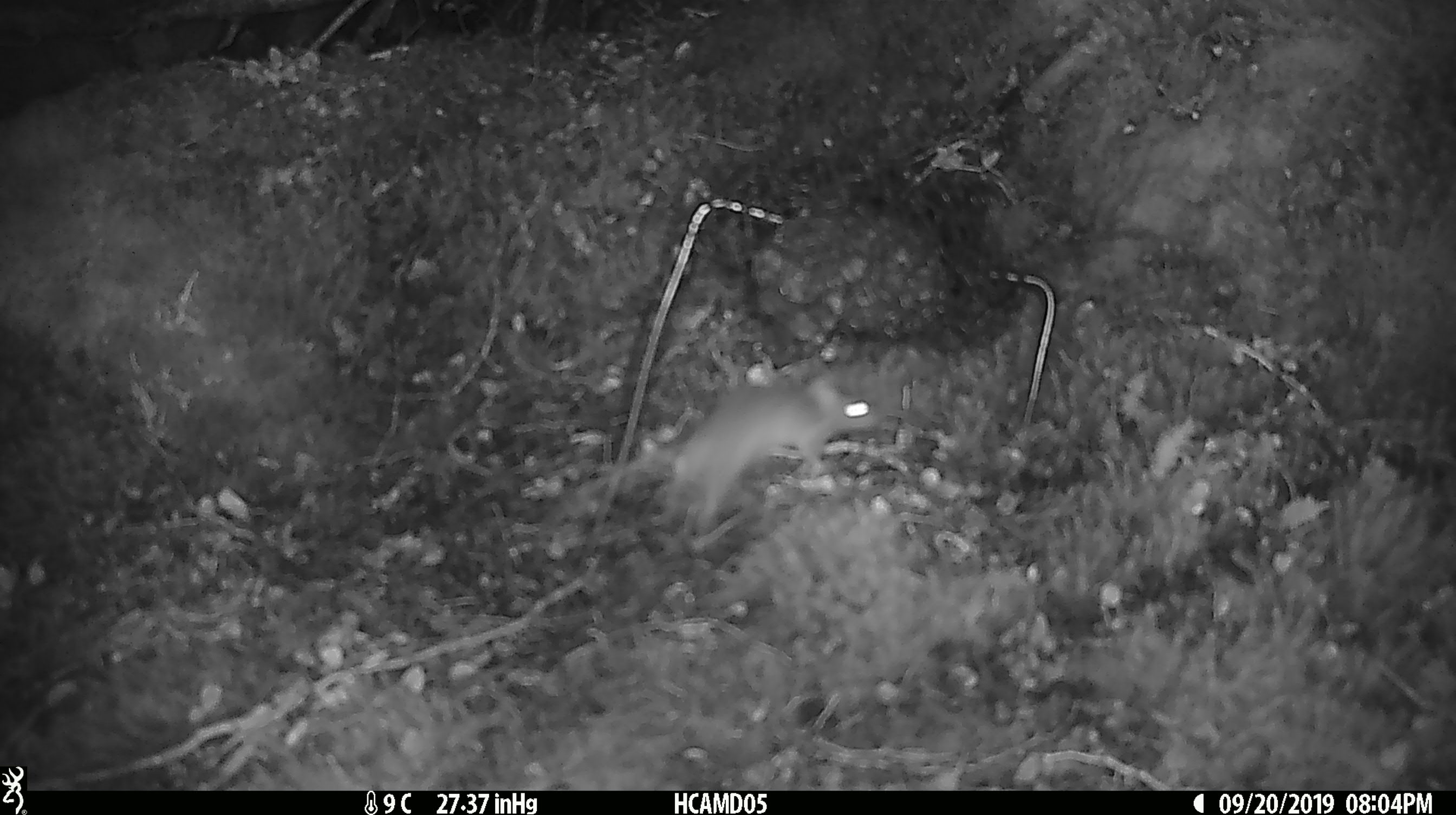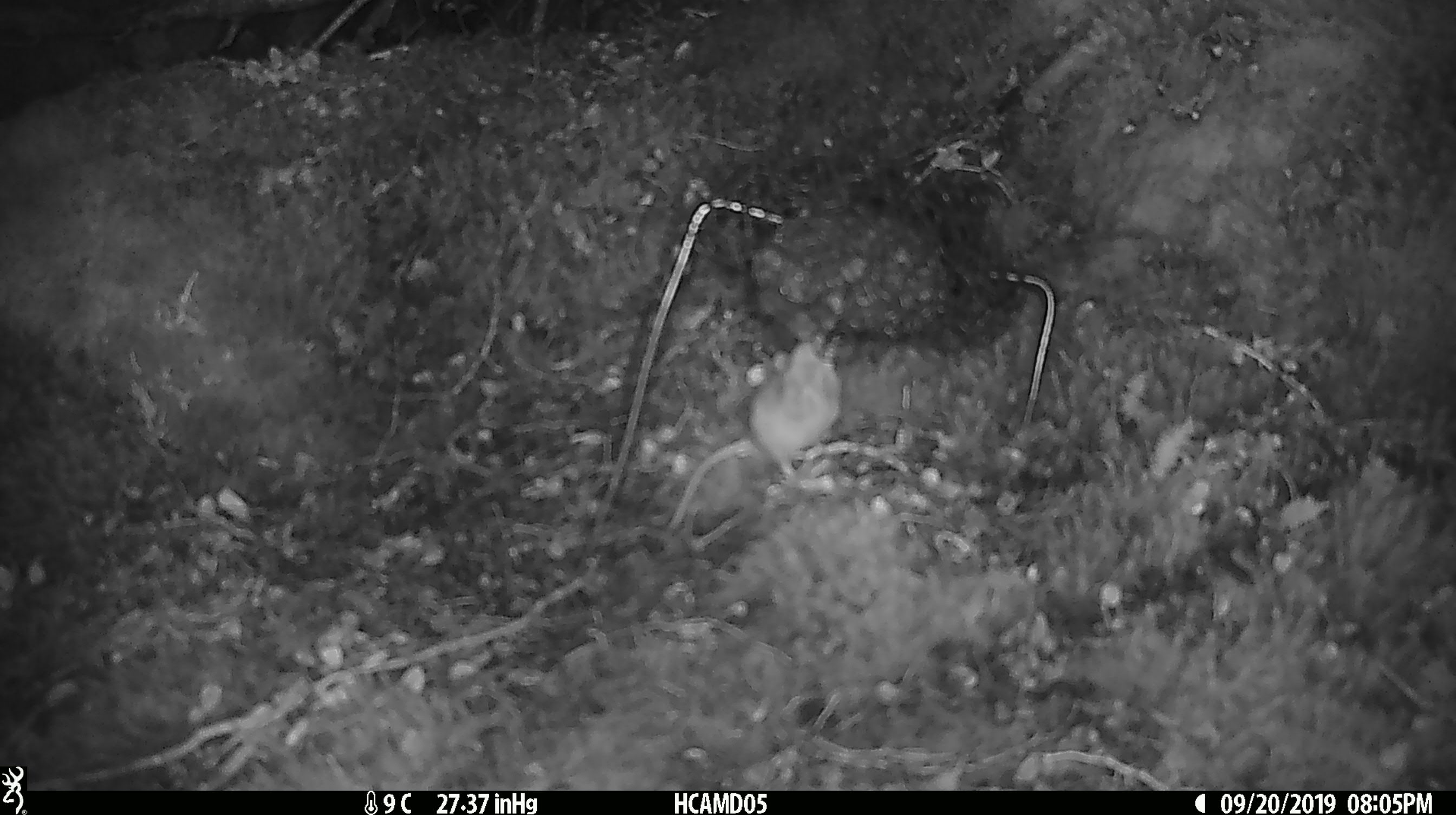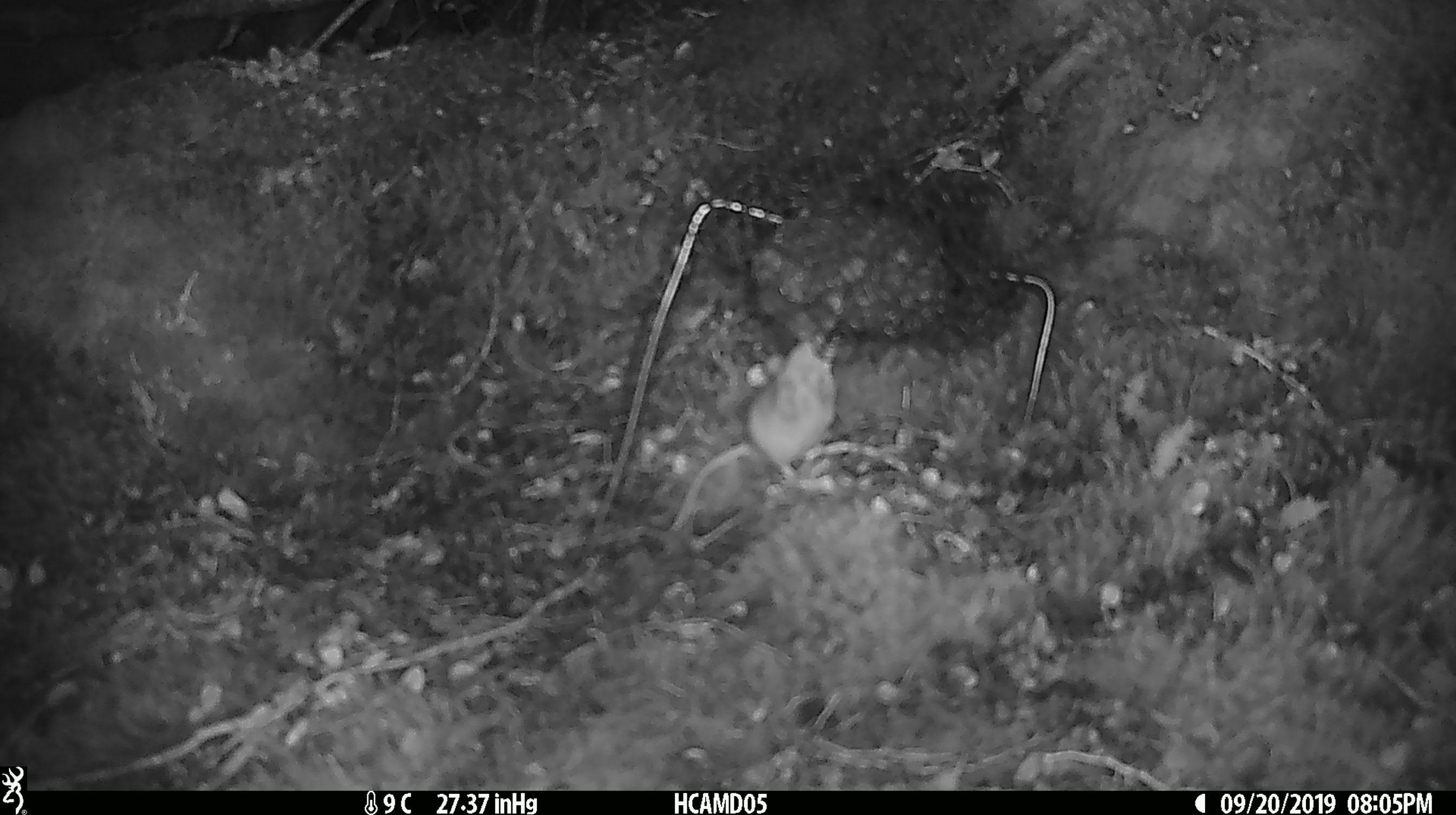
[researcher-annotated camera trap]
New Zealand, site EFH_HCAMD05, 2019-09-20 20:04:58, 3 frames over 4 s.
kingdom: Animalia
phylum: Chordata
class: Mammalia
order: Rodentia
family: Muridae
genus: Mus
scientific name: Mus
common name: mouse